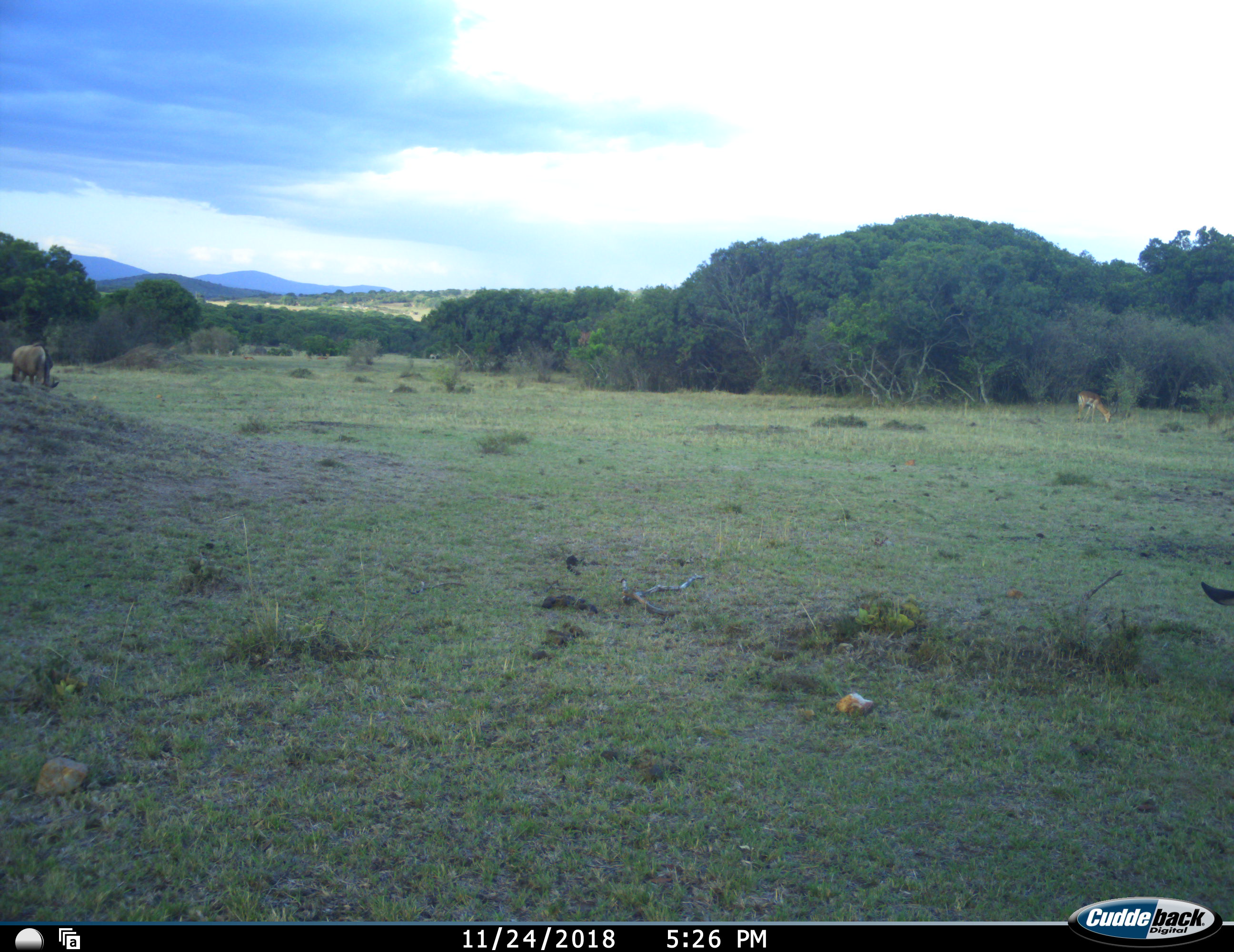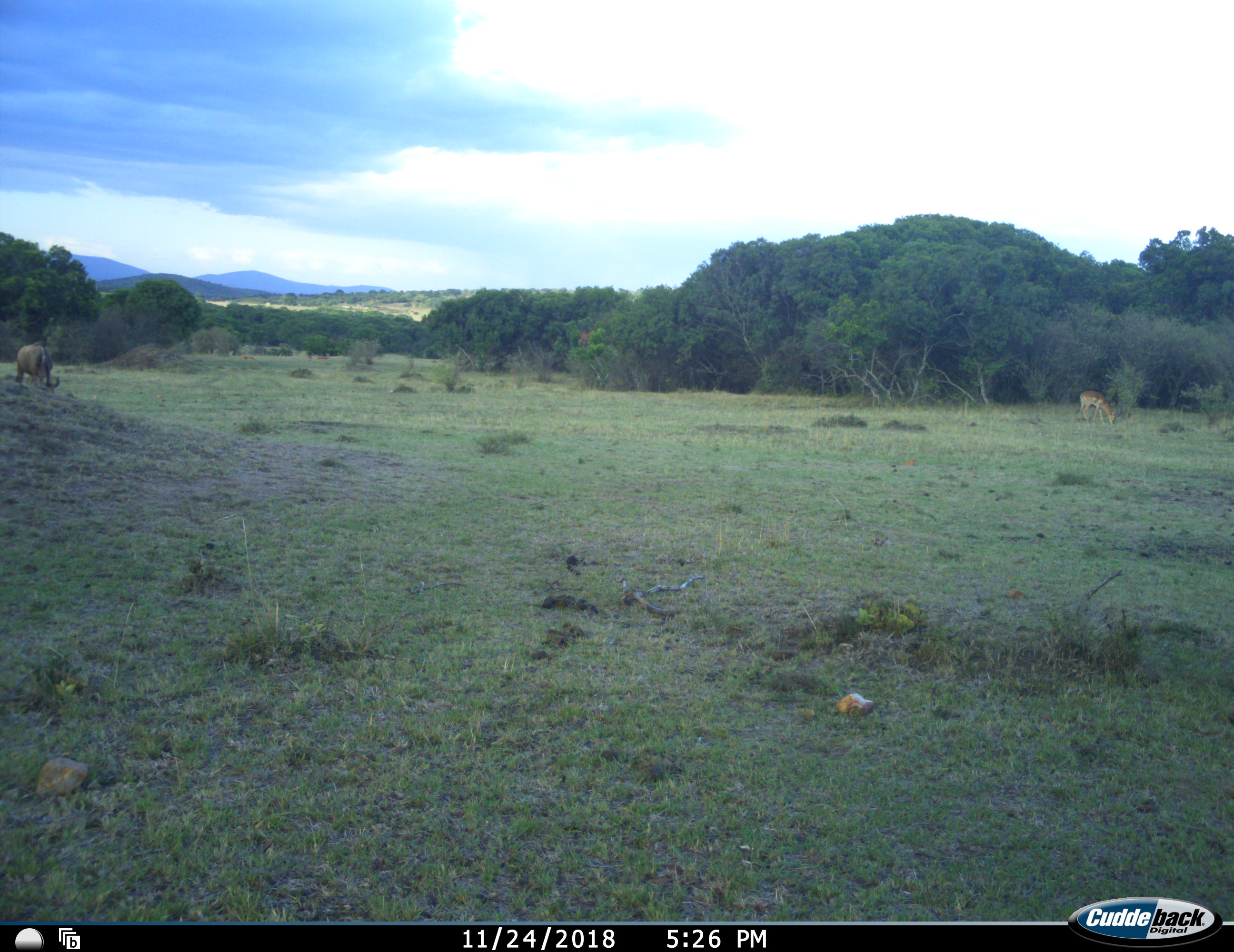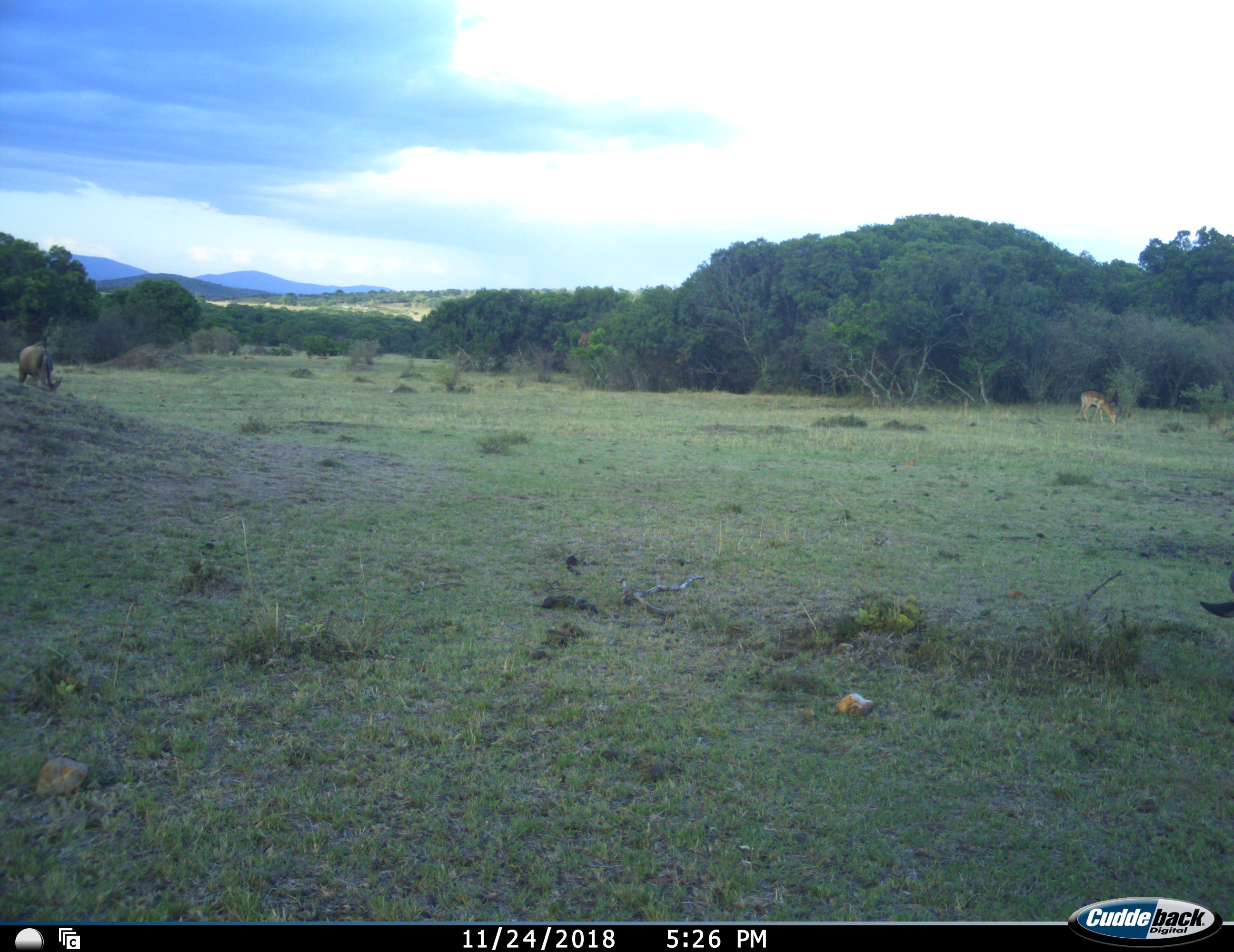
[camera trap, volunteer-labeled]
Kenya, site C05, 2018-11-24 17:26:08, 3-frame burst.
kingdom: Animalia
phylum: Chordata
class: Mammalia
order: Artiodactyla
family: Bovidae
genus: Aepyceros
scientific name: Aepyceros melampus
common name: impala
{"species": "impala (Aepyceros melampus)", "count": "1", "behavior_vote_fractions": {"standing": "0%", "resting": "0%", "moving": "0%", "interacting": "0%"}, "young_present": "0%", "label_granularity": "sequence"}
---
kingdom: Animalia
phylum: Chordata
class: Mammalia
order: Artiodactyla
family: Bovidae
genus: Connochaetes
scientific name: Connochaetes taurinus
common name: common wildebeest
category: wildebeest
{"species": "wildebeest (common wildebeest) (Connochaetes taurinus)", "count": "1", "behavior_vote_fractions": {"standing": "0%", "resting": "0%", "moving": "0%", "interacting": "0%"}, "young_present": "0%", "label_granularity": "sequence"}